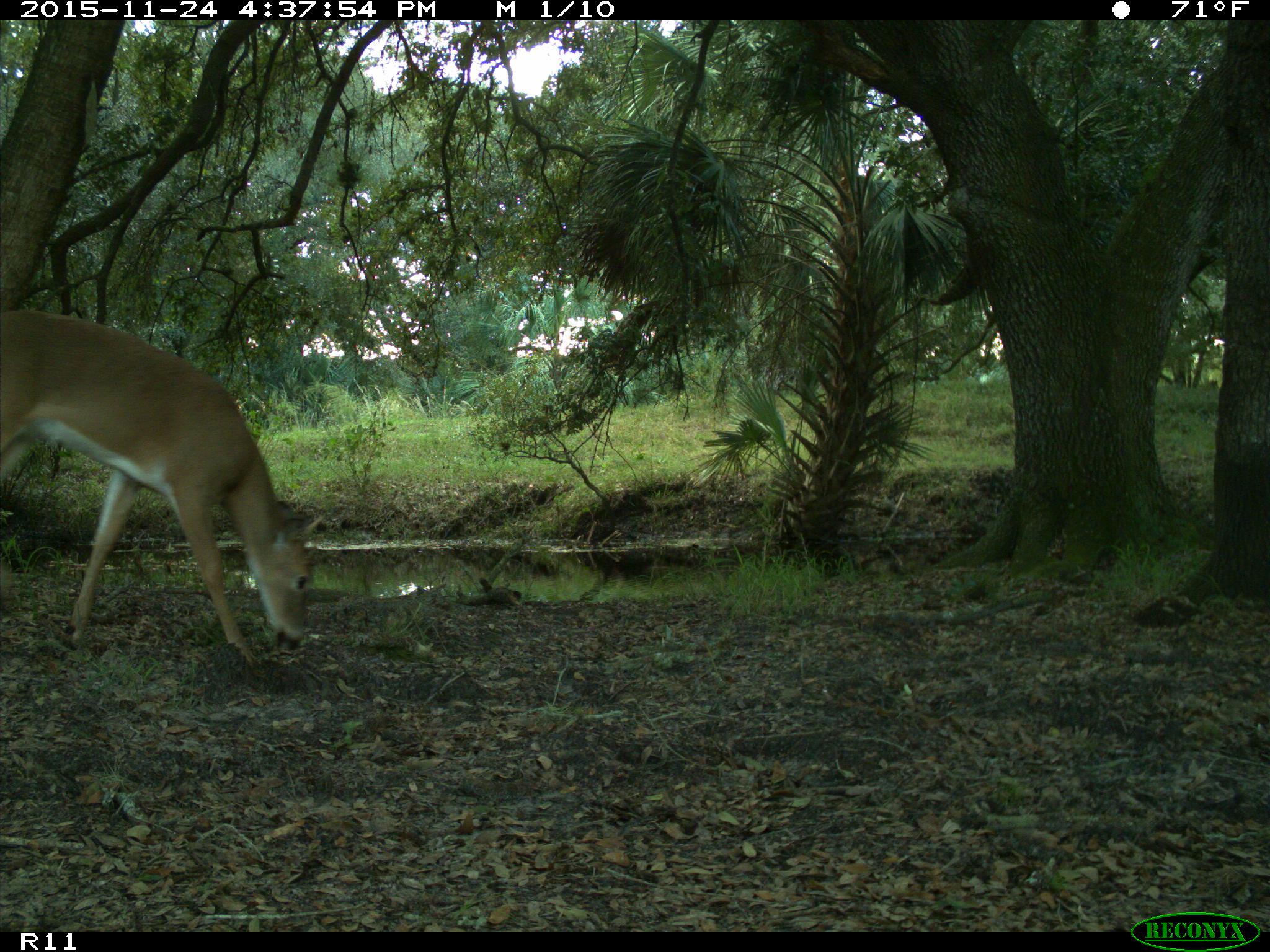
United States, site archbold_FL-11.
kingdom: Animalia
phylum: Chordata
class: Mammalia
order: Artiodactyla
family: Cervidae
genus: Odocoileus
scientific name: Odocoileus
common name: deer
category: unidentified deer